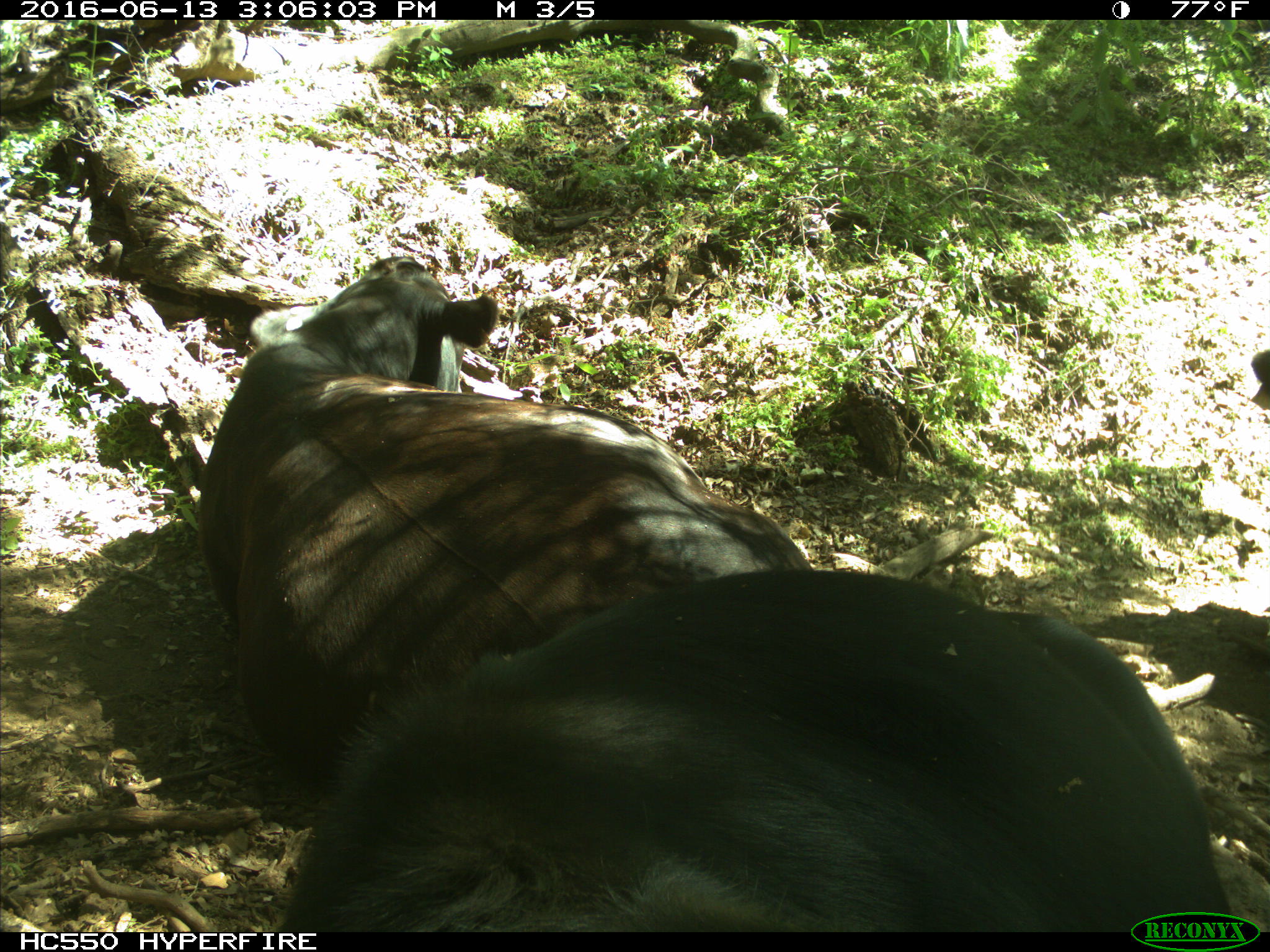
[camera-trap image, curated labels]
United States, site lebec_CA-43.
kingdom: Animalia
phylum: Chordata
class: Mammalia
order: Artiodactyla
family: Bovidae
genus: Bos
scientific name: Bos taurus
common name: domestic cow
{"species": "Bos taurus (domestic cow)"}